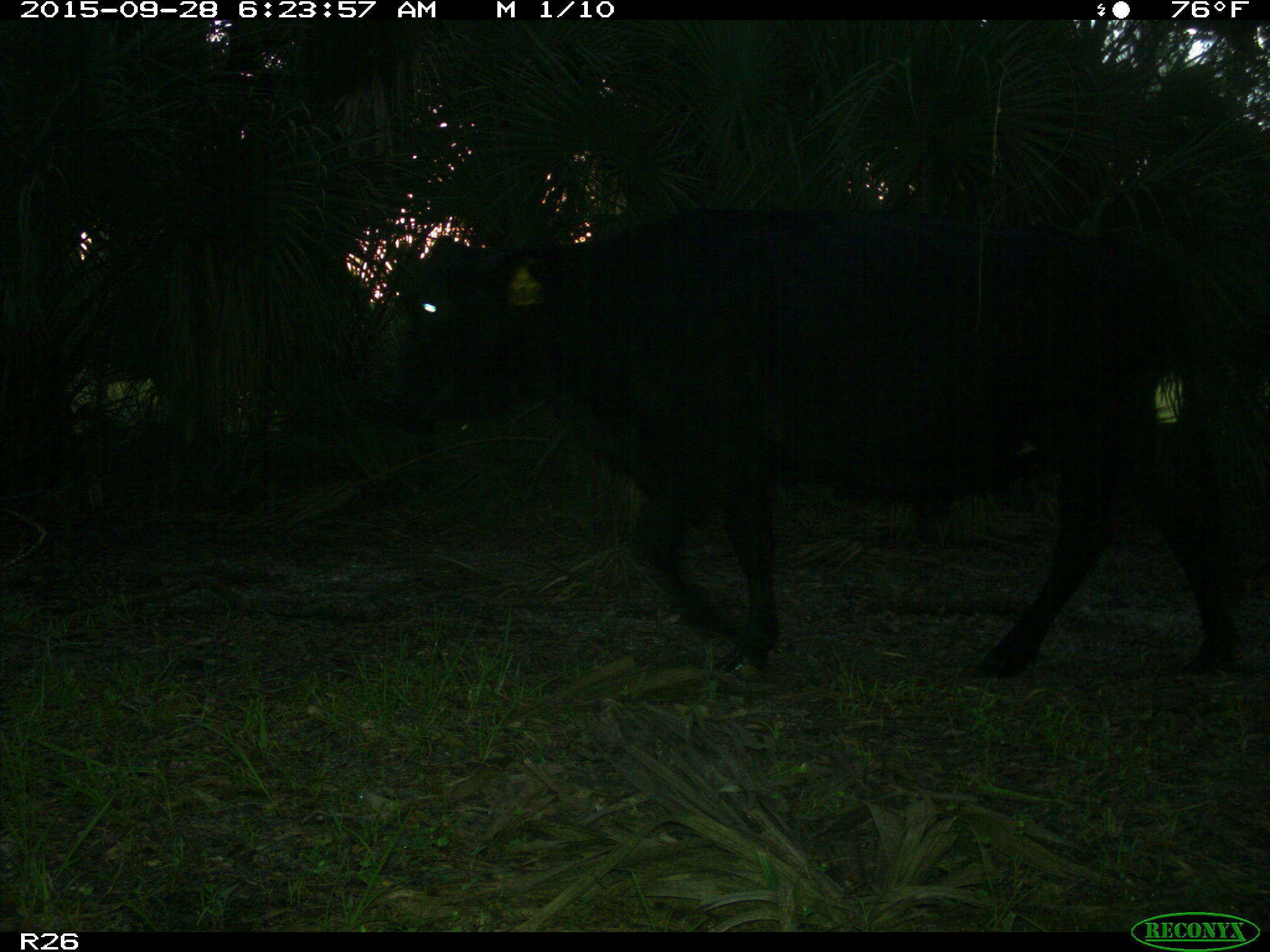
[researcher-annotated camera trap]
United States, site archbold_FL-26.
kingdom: Animalia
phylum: Chordata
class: Mammalia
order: Artiodactyla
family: Bovidae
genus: Bos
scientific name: Bos taurus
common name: domestic cow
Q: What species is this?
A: Bos taurus (domestic cow).